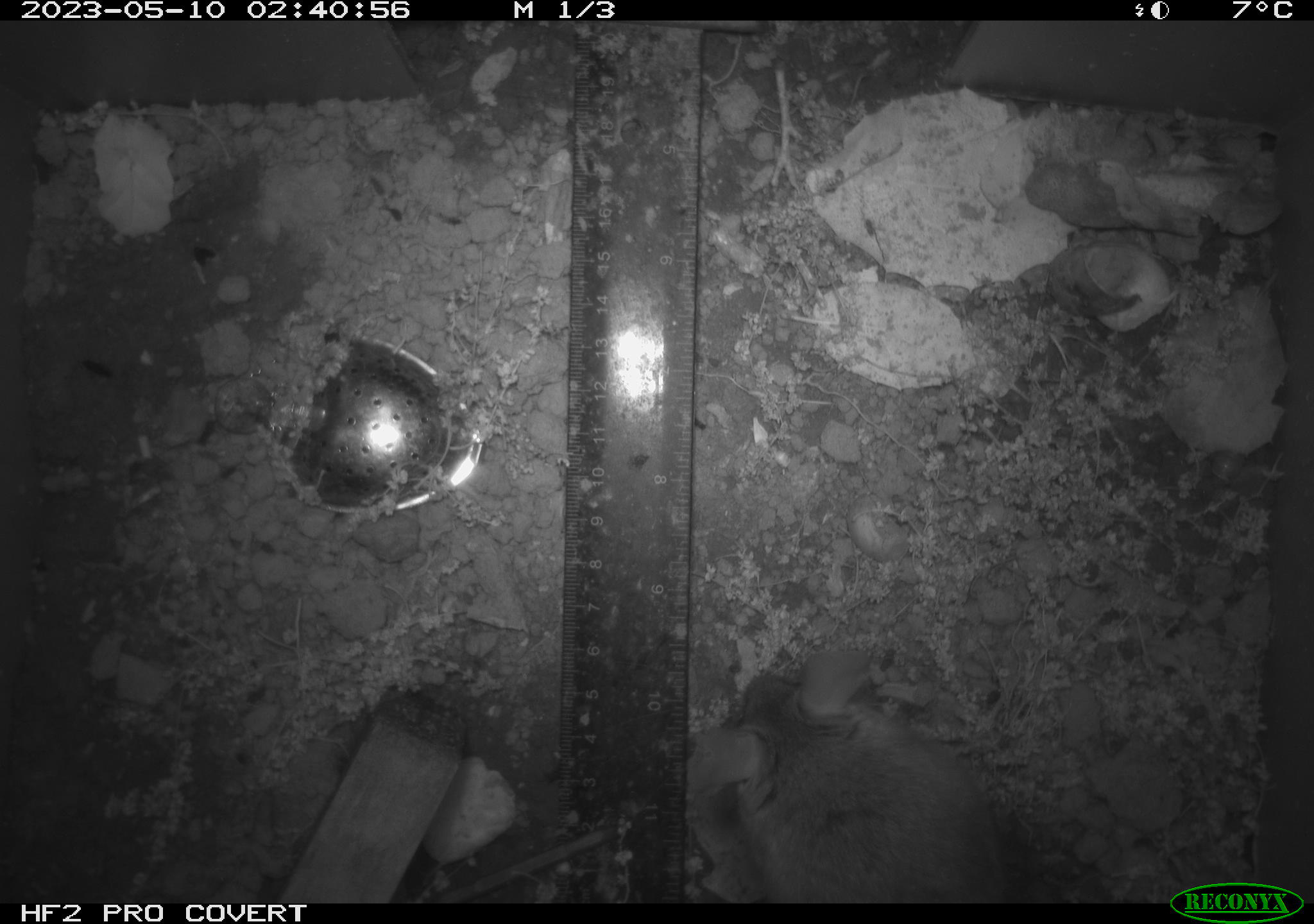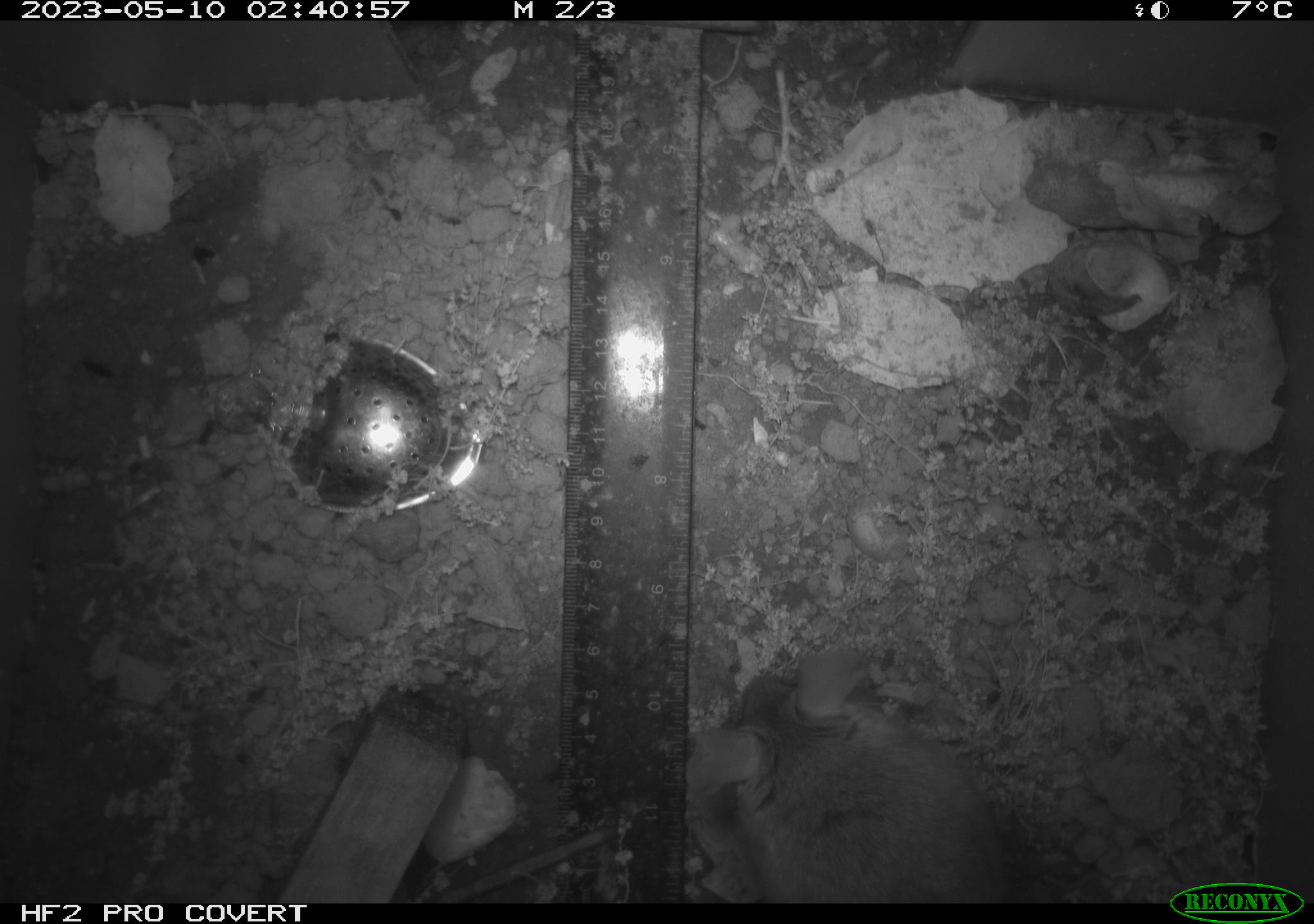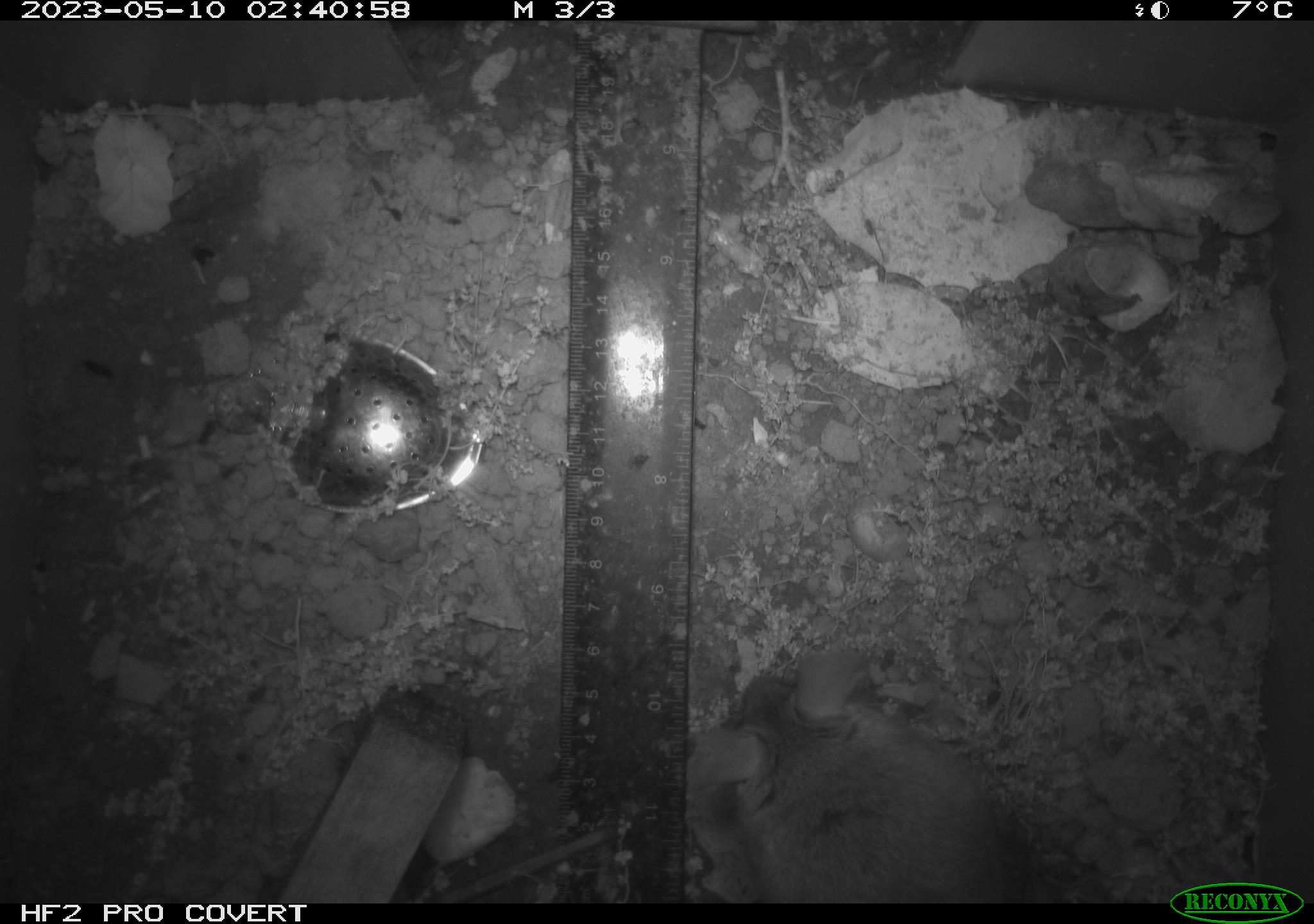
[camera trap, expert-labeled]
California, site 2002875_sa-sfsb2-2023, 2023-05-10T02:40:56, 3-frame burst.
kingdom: Animalia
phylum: Chordata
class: Mammalia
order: Rodentia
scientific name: Rodentia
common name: mouse species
Mouse species (Rodentia).